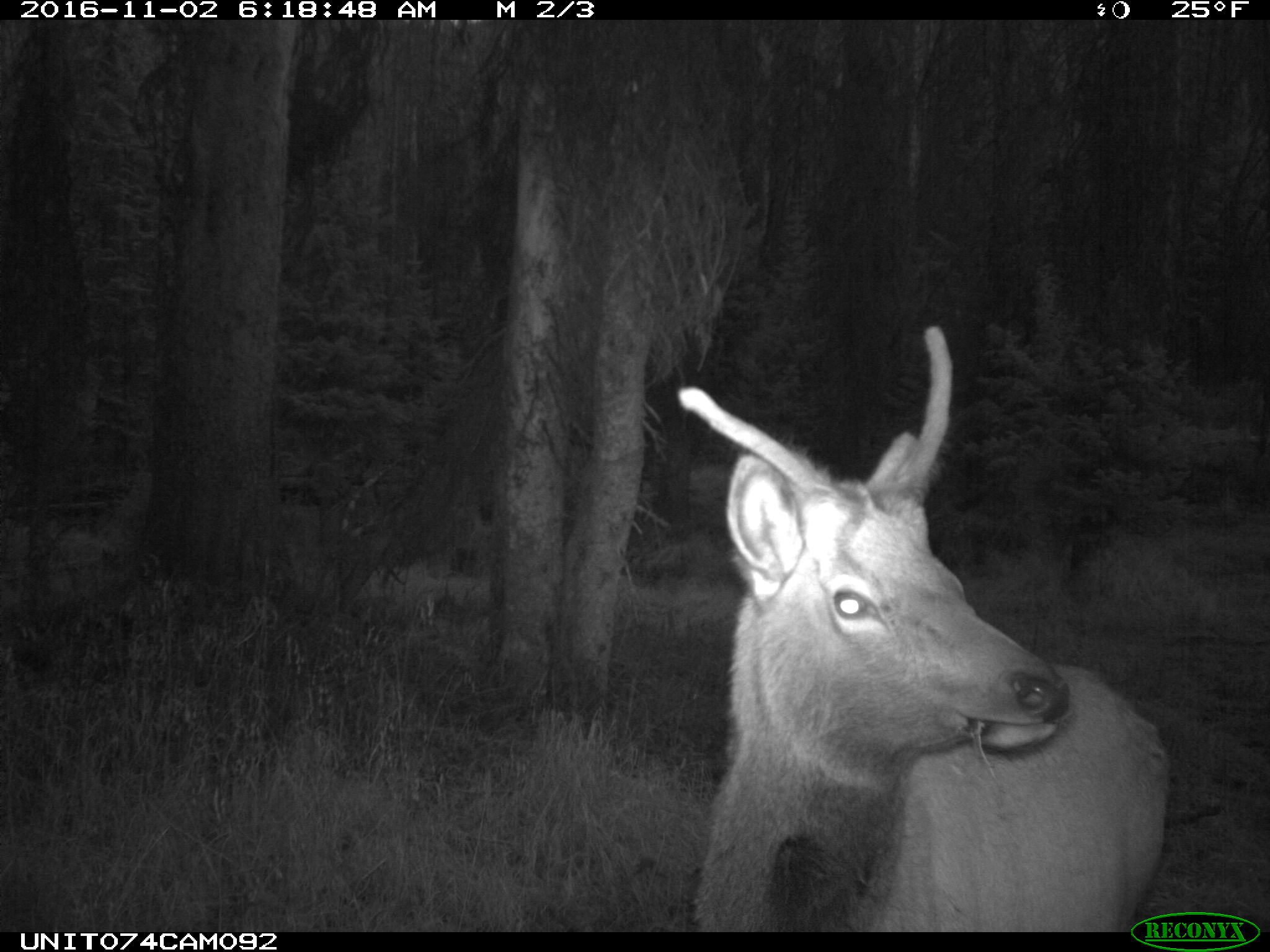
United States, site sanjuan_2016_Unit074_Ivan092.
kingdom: Animalia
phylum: Chordata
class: Mammalia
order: Artiodactyla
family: Cervidae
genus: Cervus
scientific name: Cervus elaphus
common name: red deer